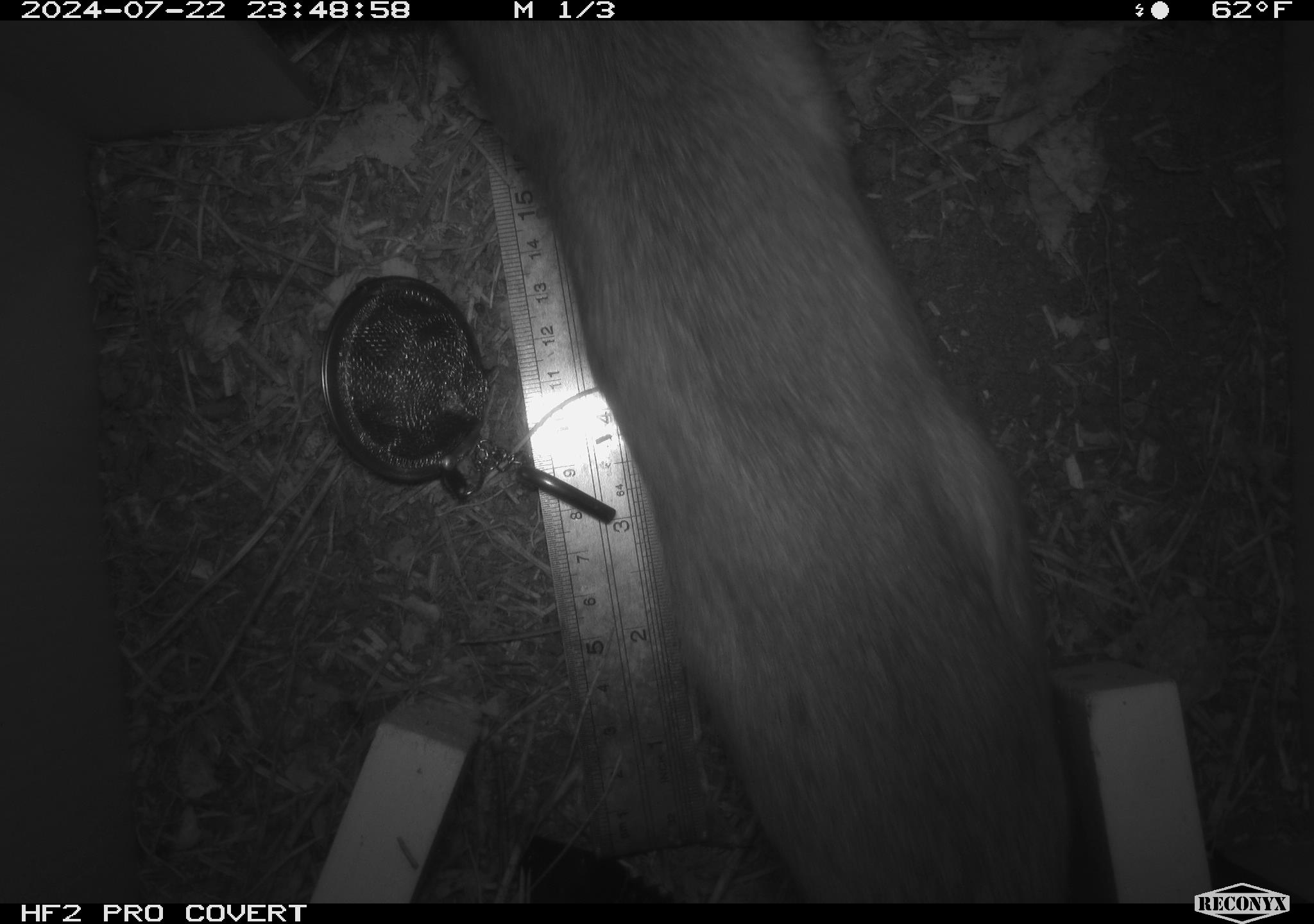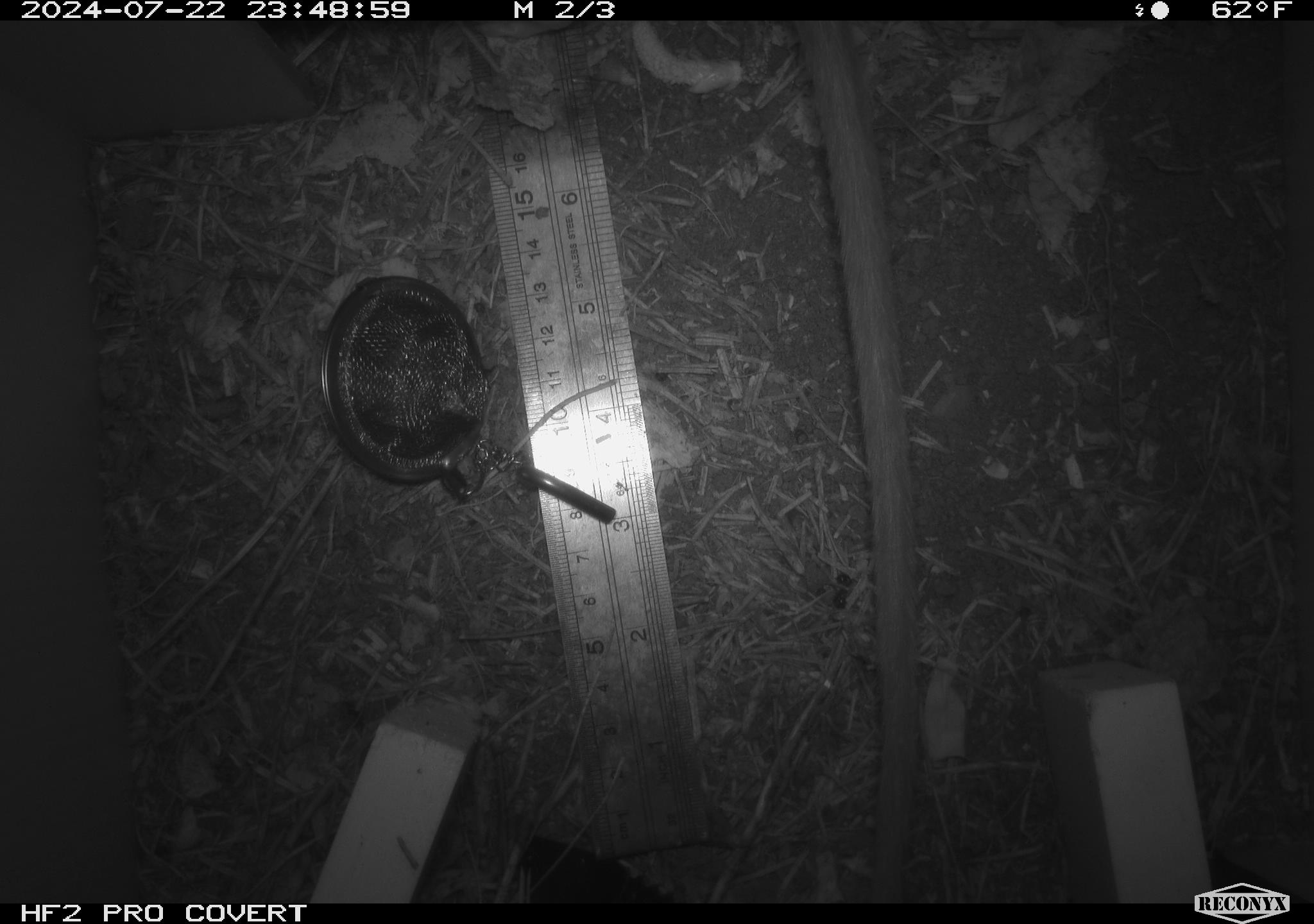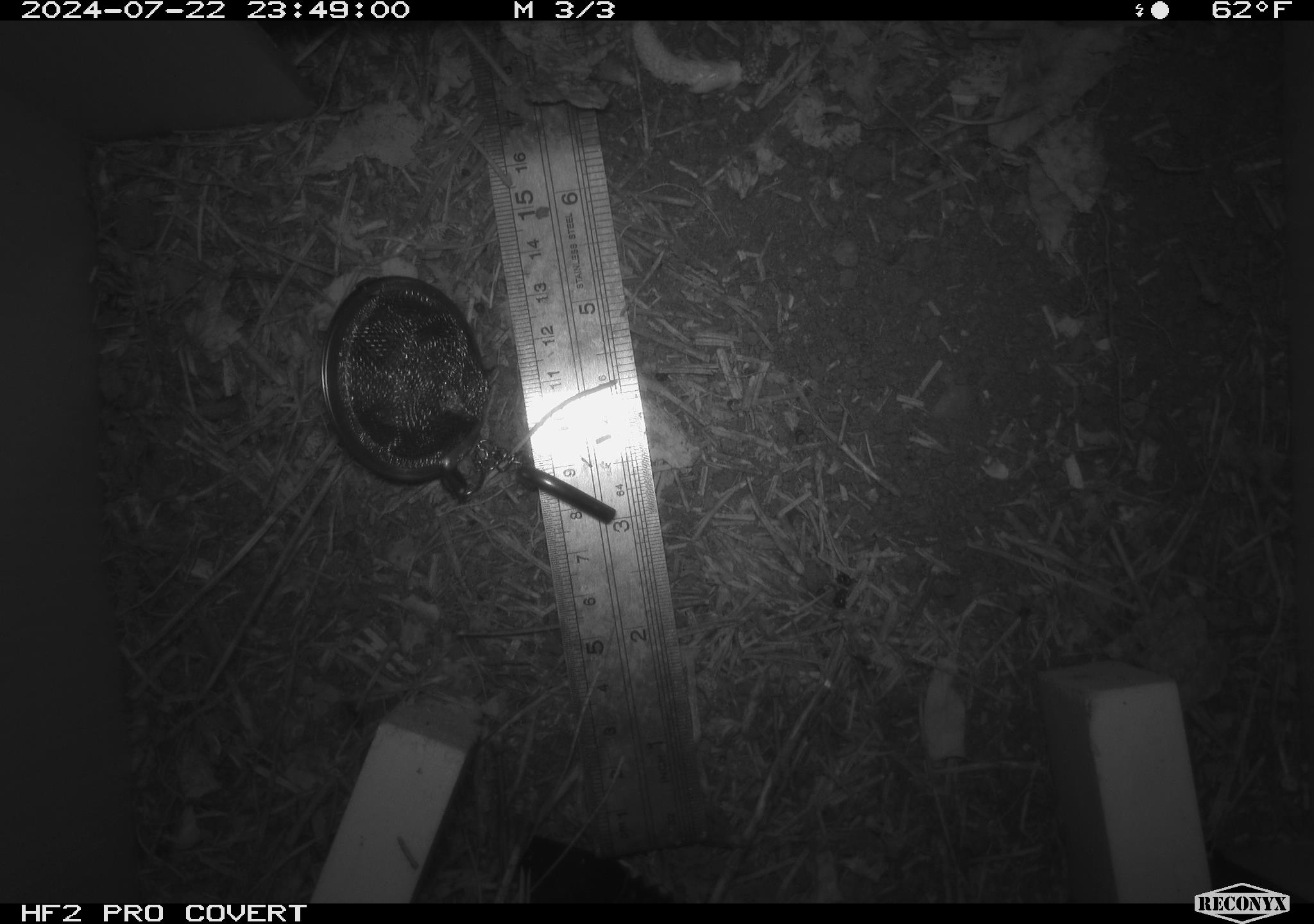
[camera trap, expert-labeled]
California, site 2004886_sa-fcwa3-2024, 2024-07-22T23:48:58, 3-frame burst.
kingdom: Animalia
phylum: Chordata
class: Mammalia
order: Rodentia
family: Cricetidae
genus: Neotoma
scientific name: Neotoma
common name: pack rat or woodrat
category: neotoma species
Neotoma species (pack rat or woodrat) (Neotoma).